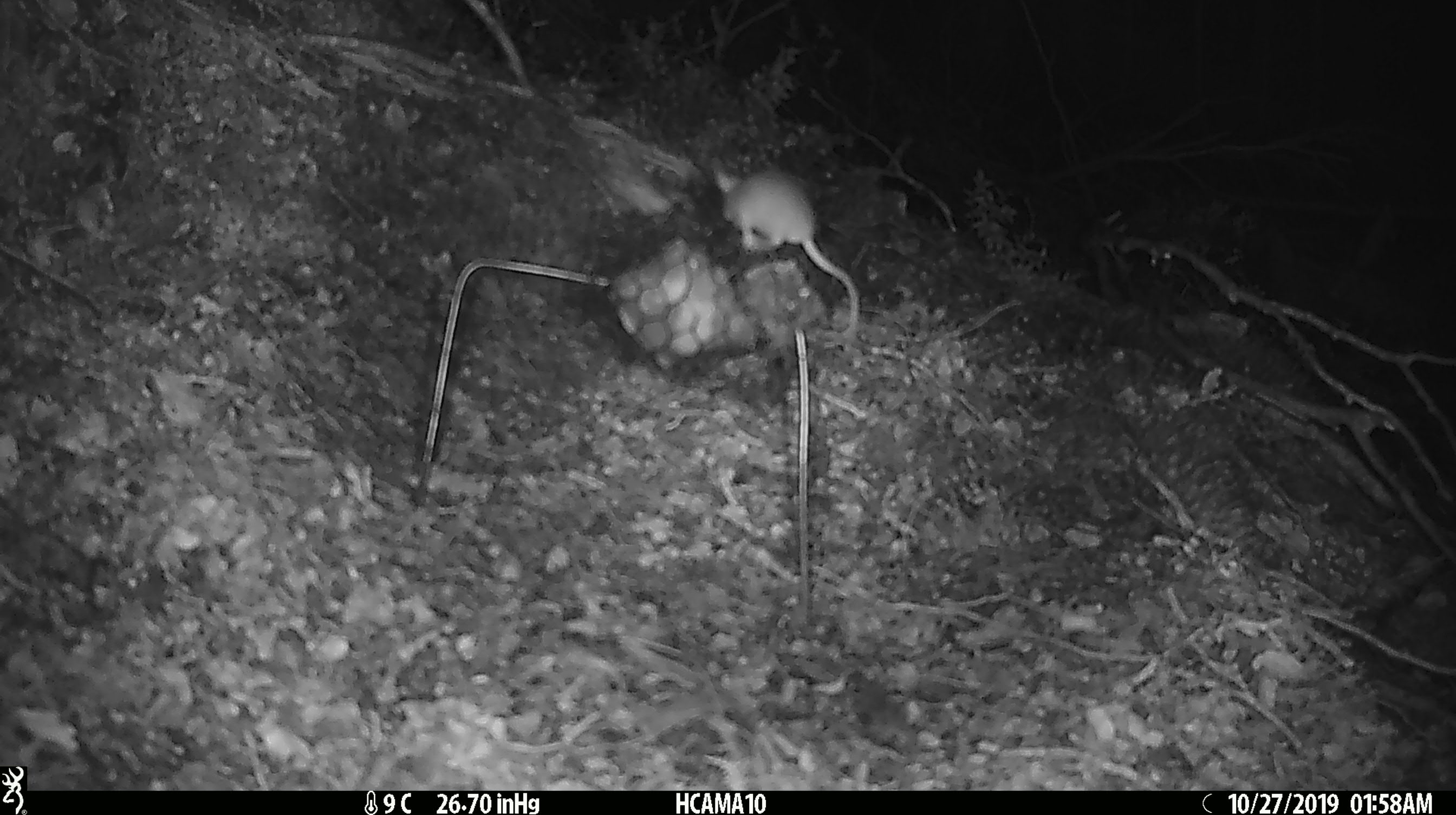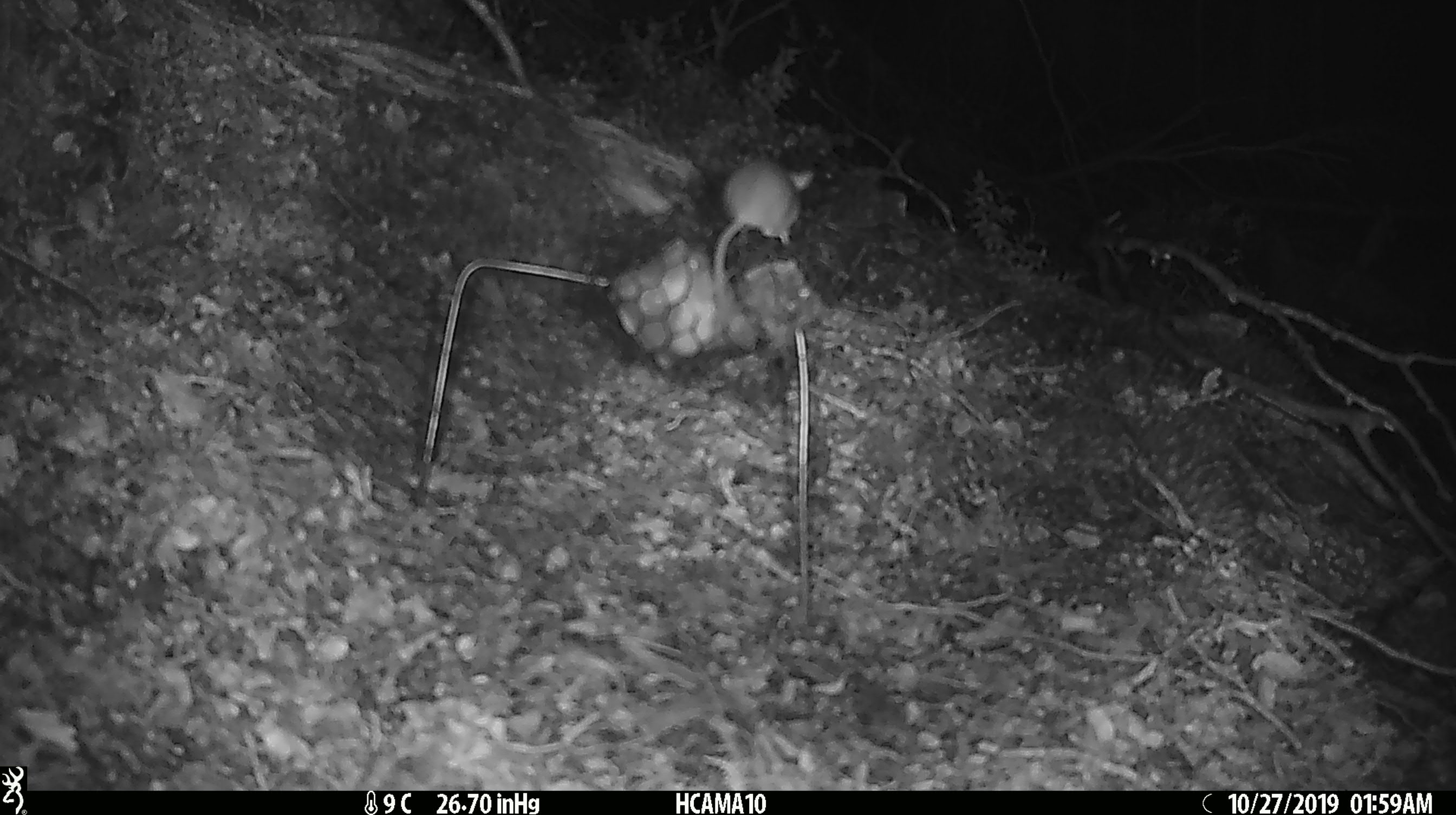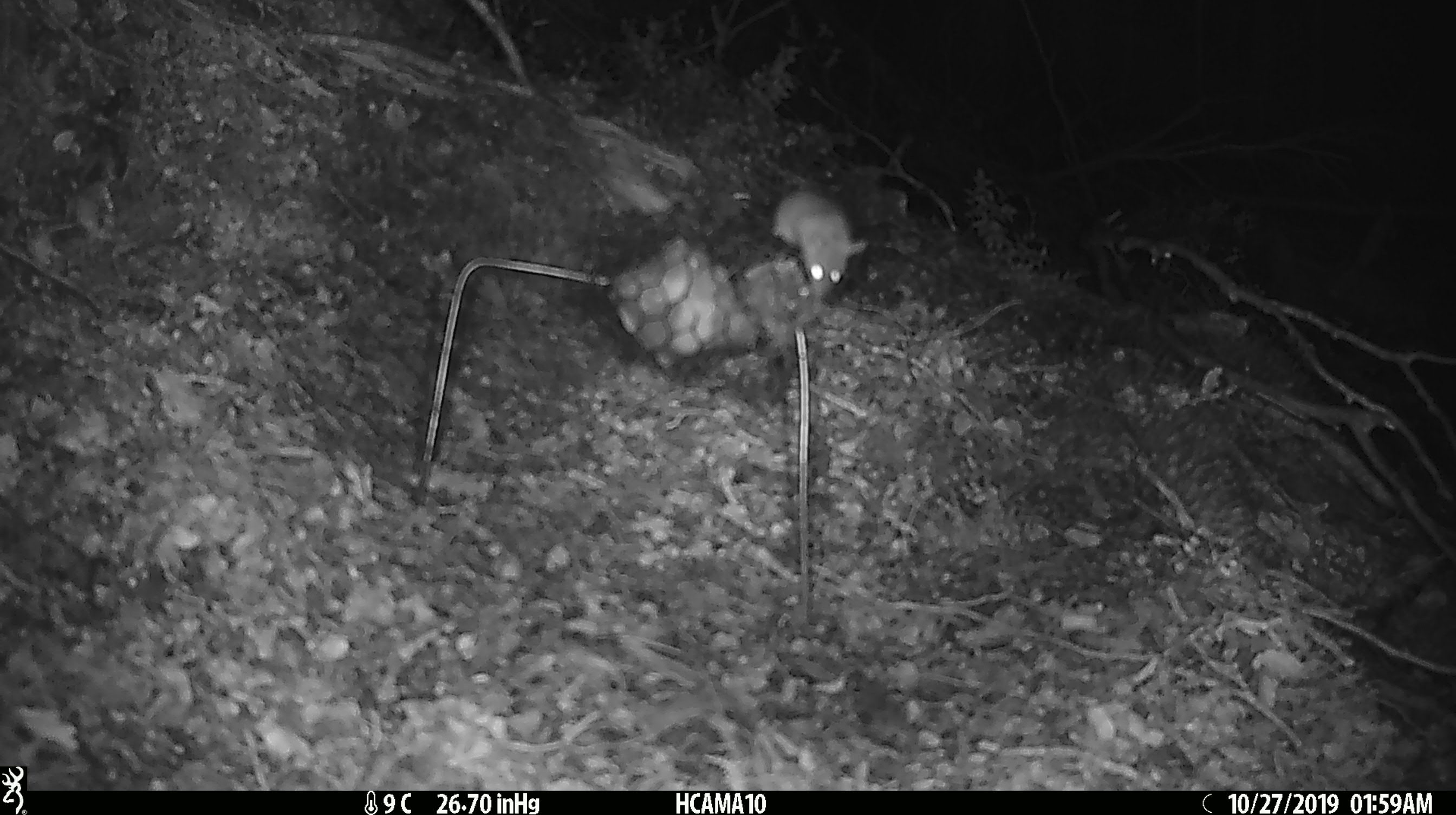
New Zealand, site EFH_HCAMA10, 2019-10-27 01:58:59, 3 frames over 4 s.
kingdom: Animalia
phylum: Chordata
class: Mammalia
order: Rodentia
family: Muridae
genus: Mus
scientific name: Mus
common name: mouse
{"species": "mouse (Mus)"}